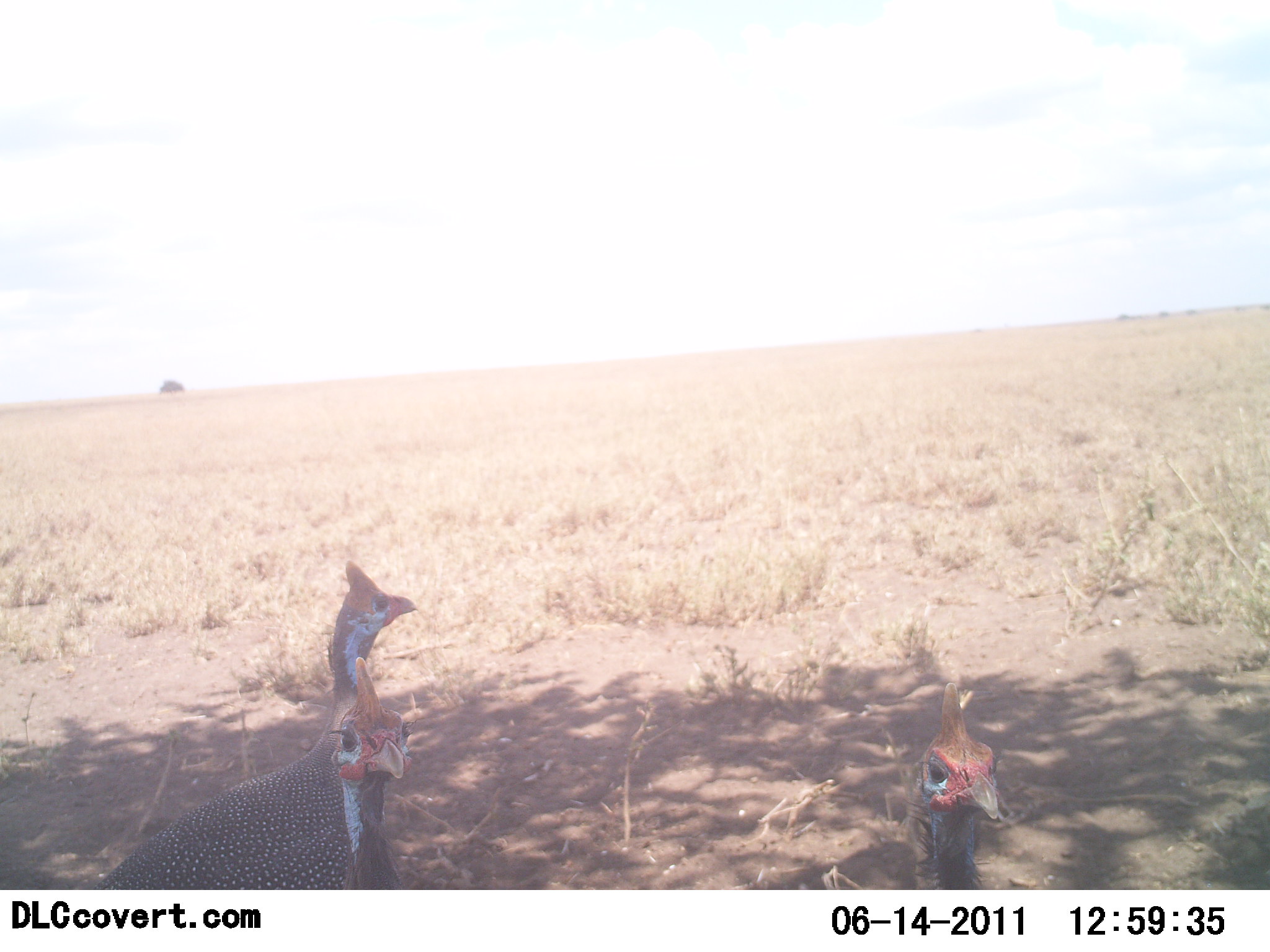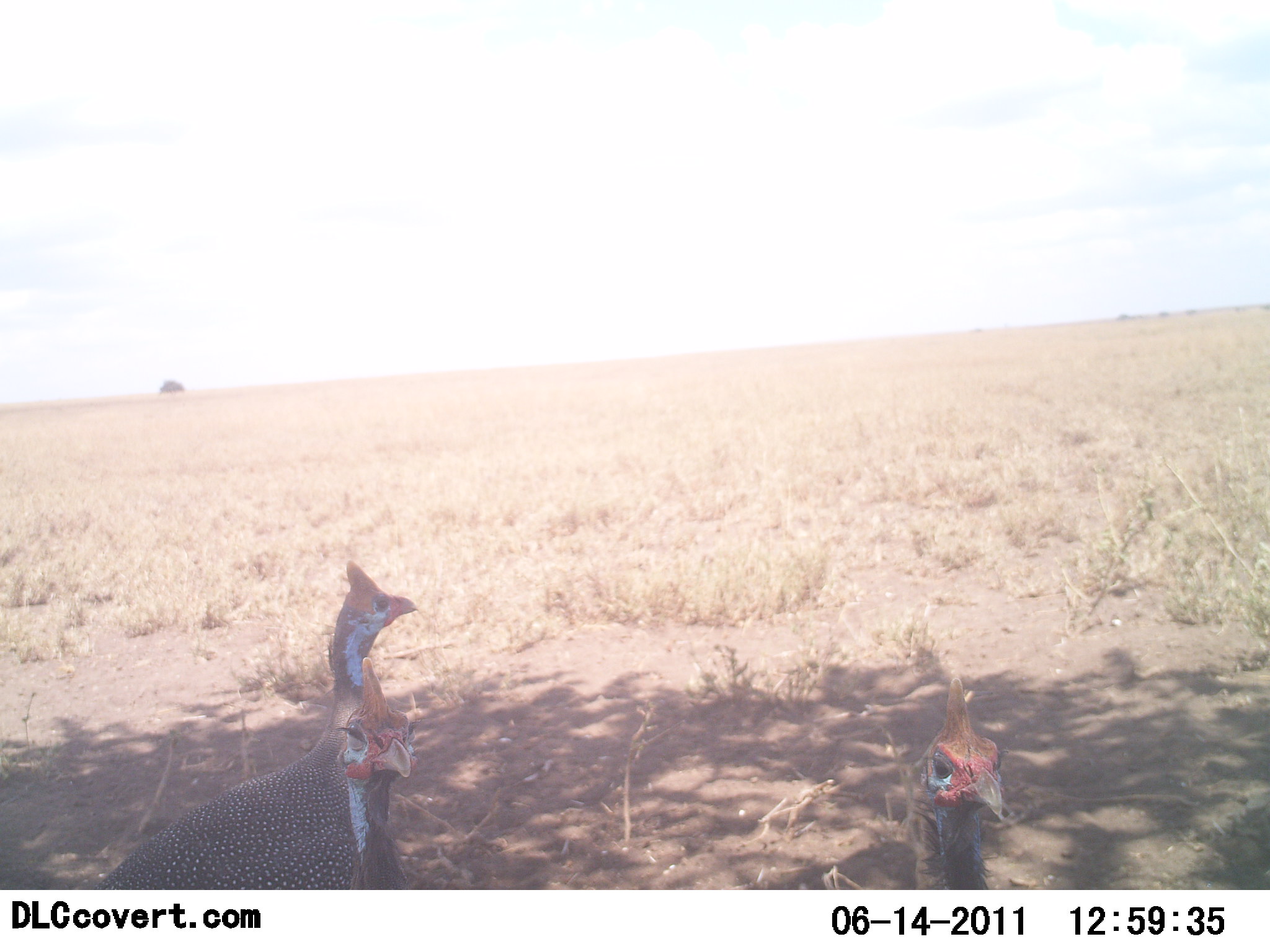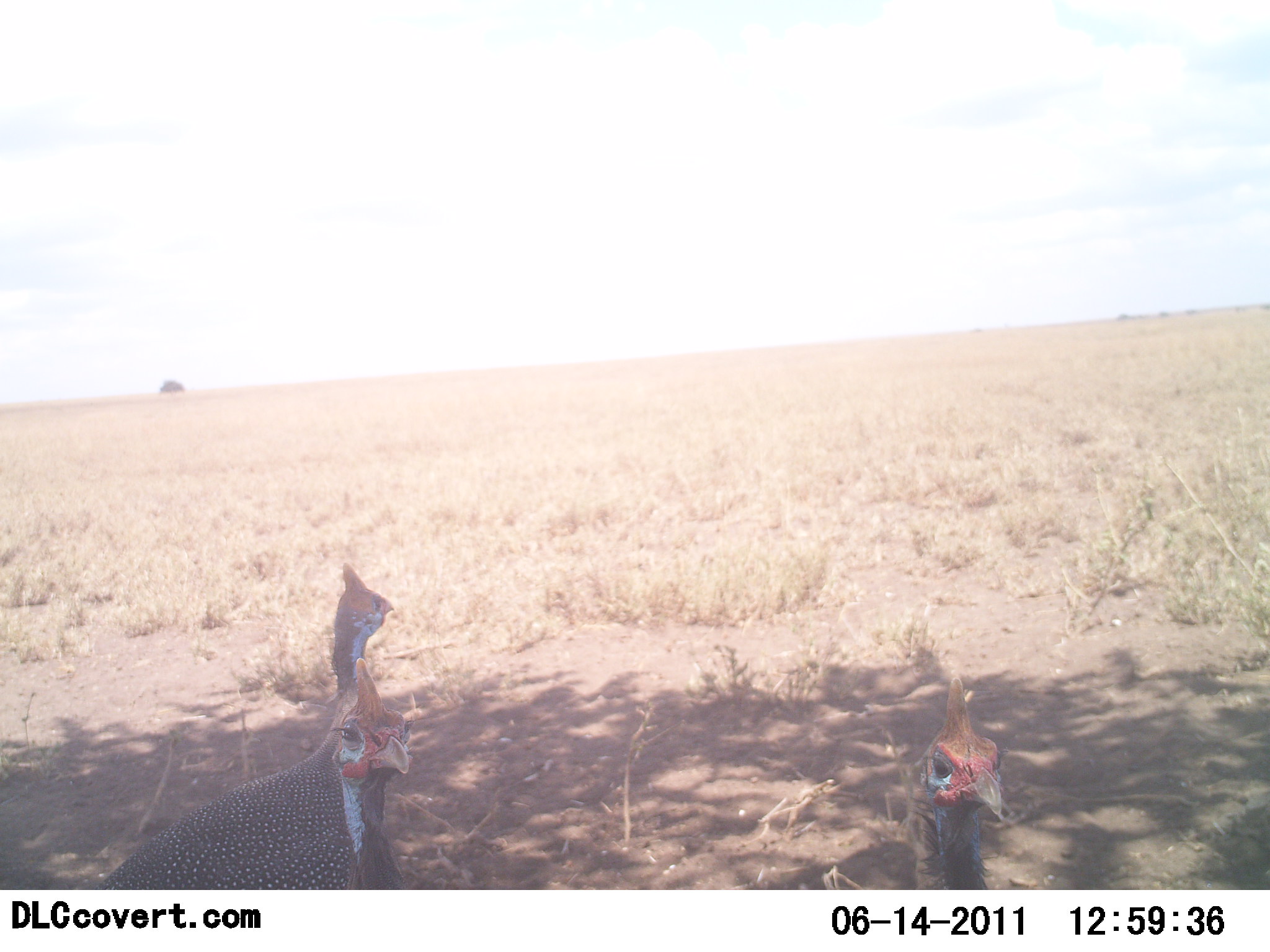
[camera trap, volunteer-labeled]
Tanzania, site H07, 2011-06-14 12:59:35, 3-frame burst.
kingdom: Animalia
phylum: Chordata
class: Aves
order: Galliformes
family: Numididae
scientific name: Numididae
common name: guinea fowl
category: guineafowl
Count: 3.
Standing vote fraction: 87%.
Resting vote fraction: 7%.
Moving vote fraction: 7%.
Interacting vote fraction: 0%.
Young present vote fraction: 0%.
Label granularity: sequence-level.